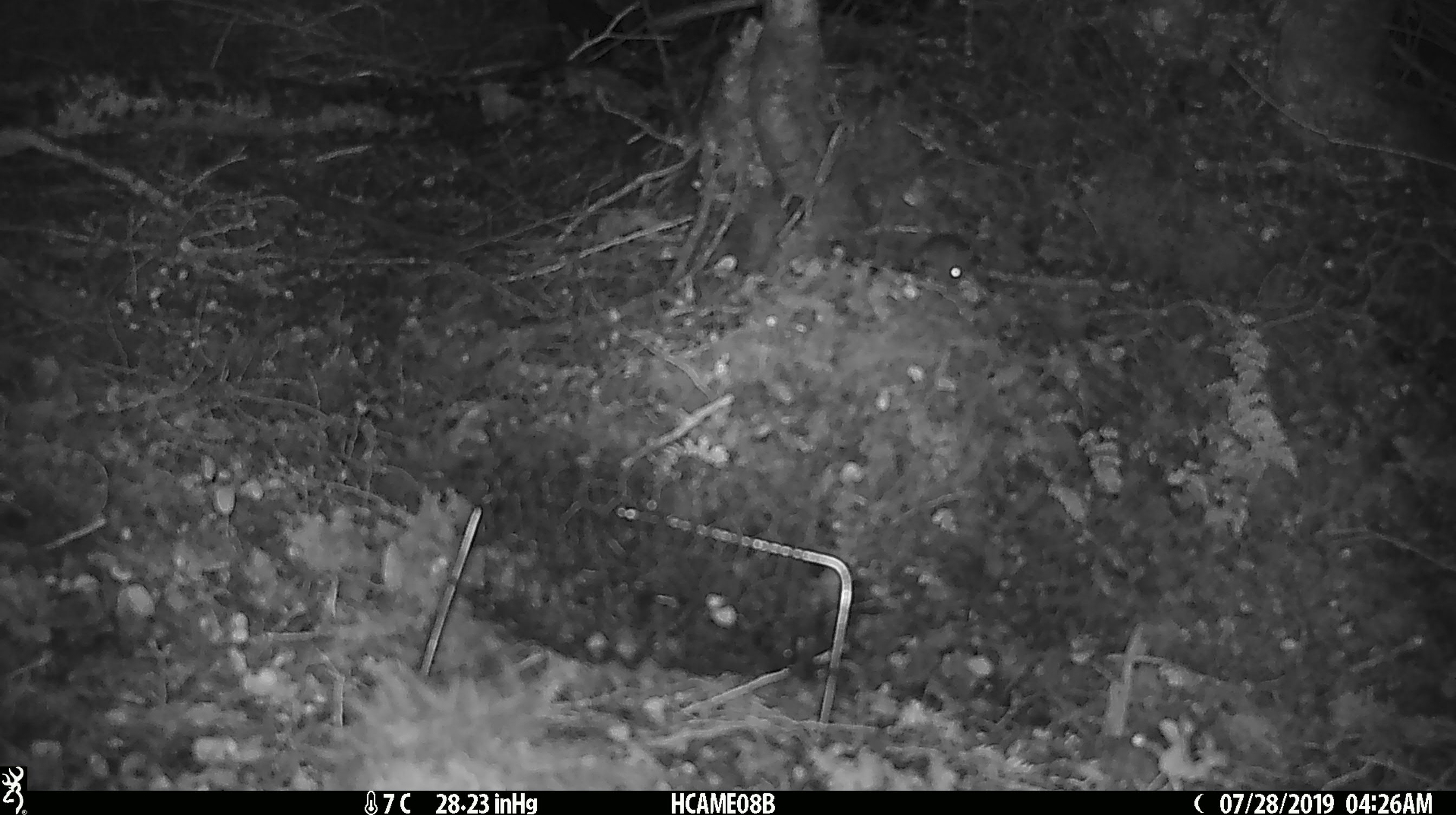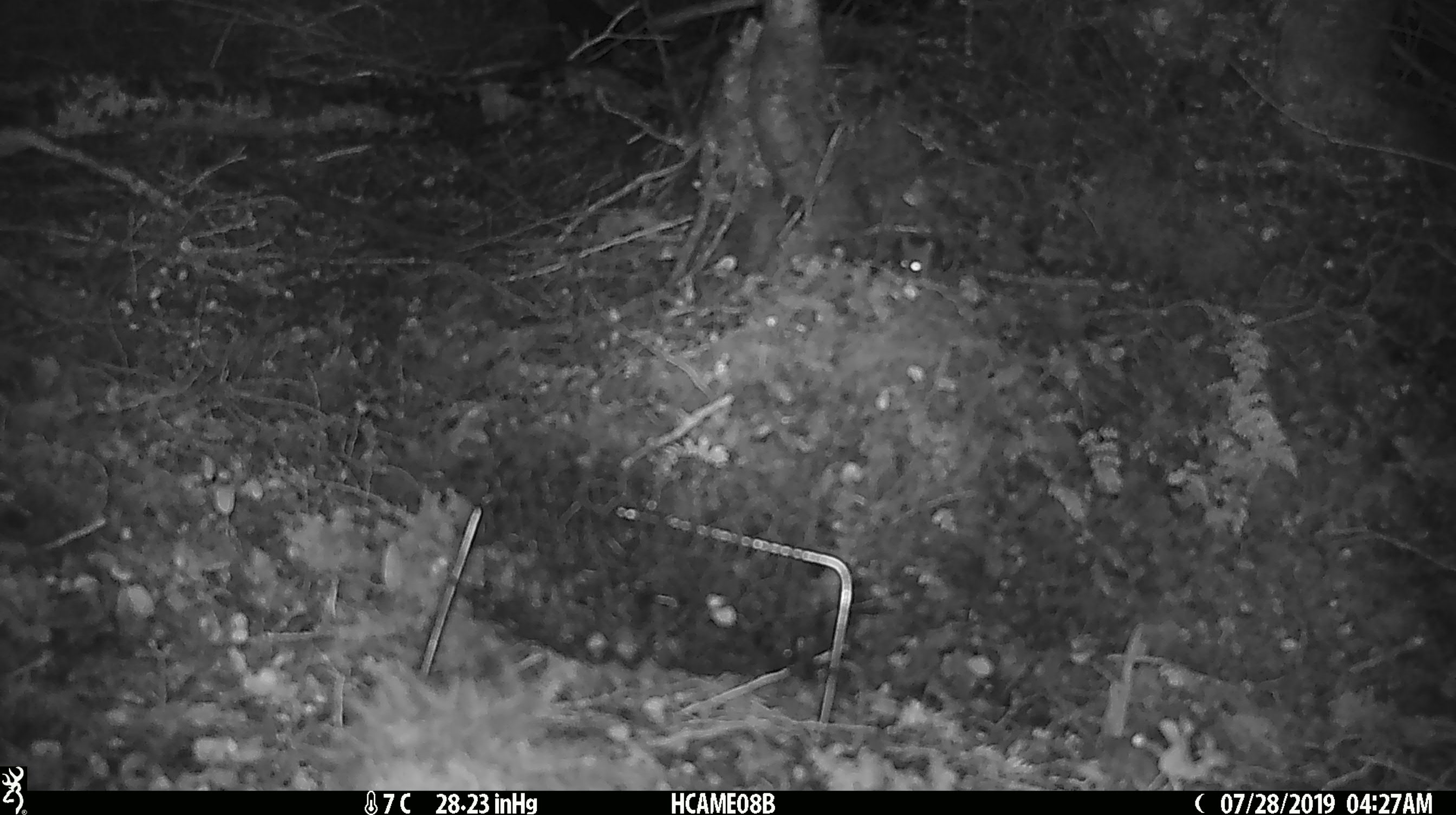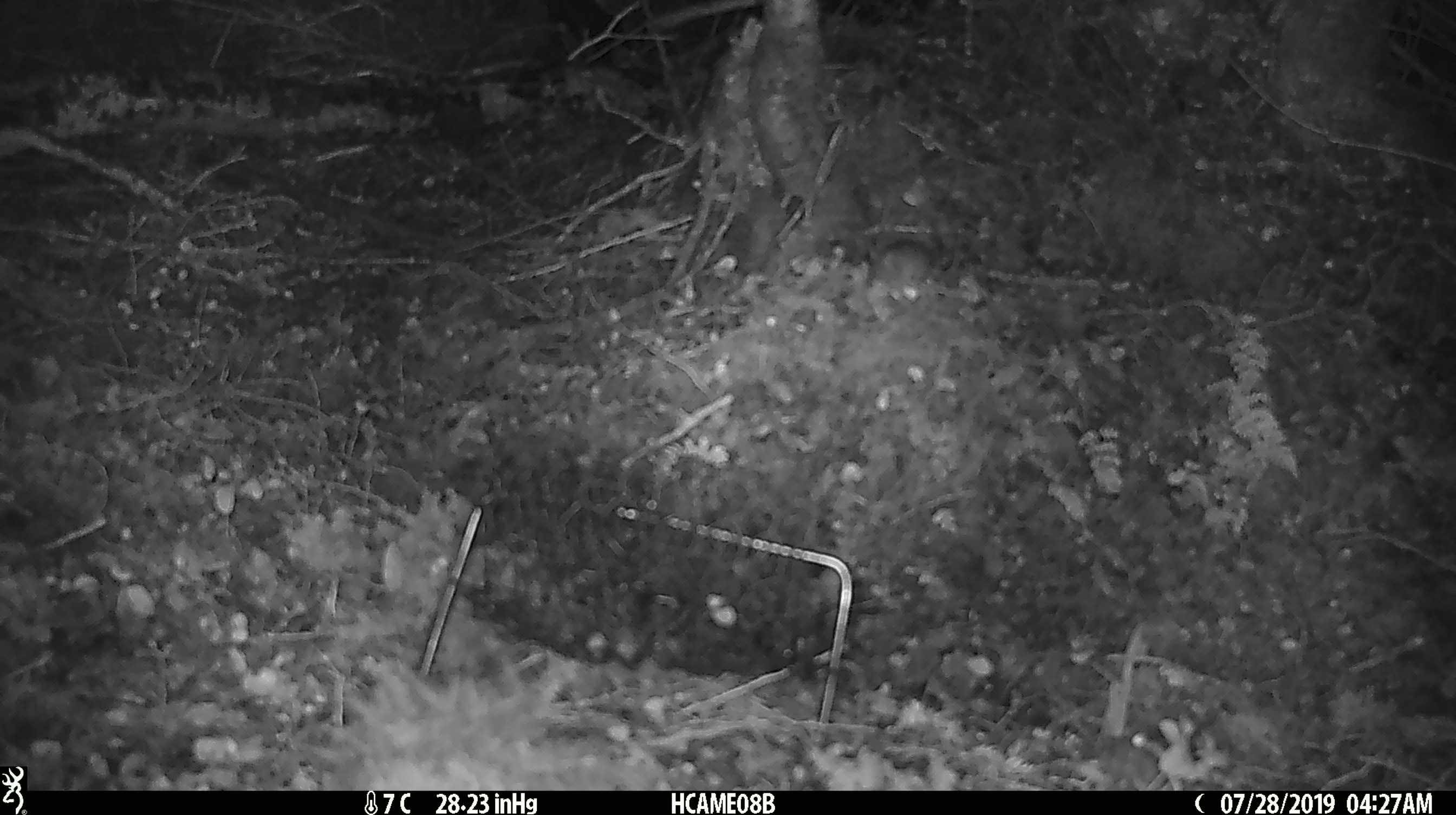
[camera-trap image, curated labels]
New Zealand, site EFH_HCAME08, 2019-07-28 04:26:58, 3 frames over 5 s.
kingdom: Animalia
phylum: Chordata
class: Mammalia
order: Rodentia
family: Muridae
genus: Mus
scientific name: Mus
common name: mouse